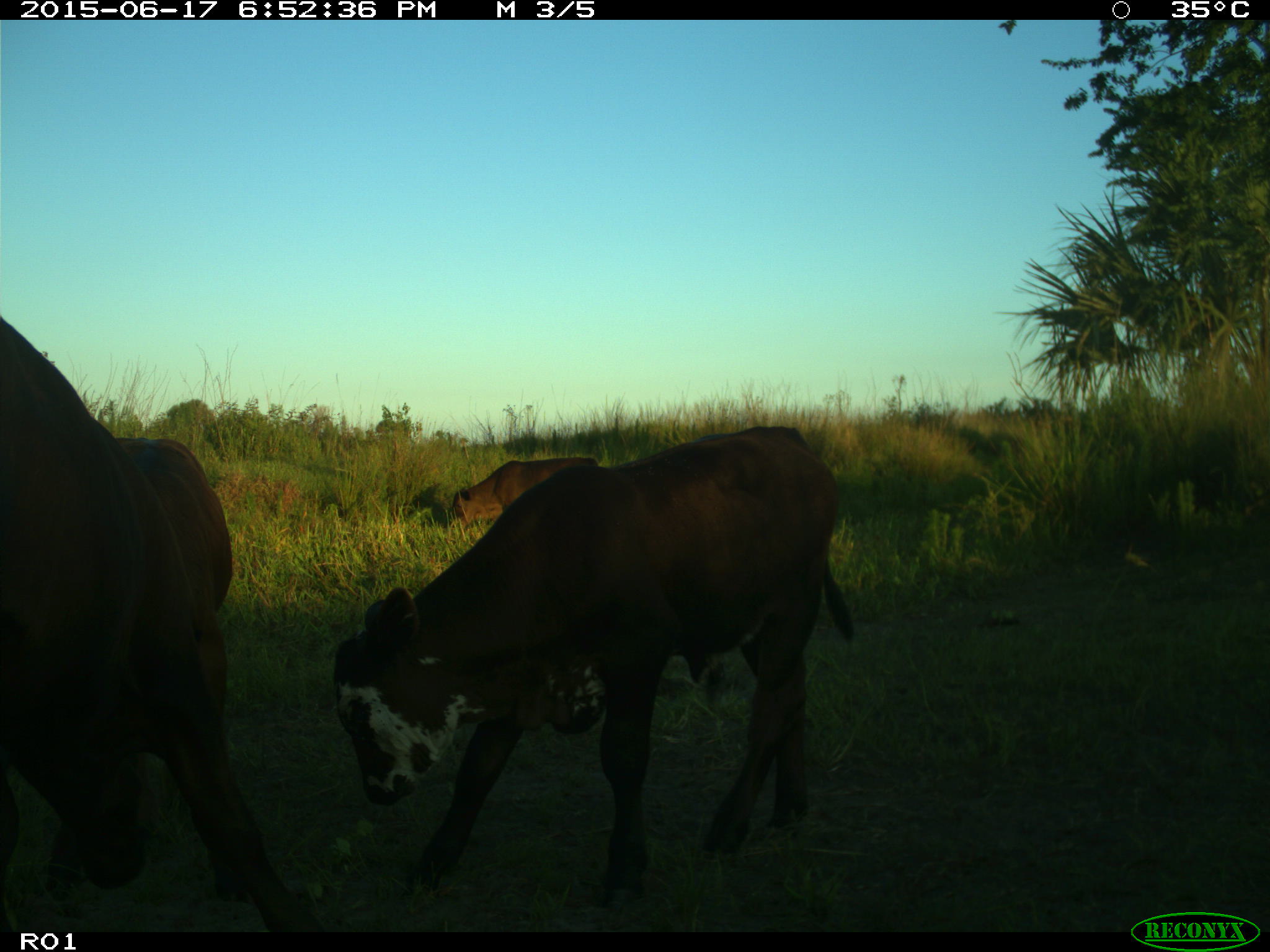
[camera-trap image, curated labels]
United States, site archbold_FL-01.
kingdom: Animalia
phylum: Chordata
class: Mammalia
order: Artiodactyla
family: Bovidae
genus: Bos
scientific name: Bos taurus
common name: domestic cow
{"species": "Bos taurus (domestic cow)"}